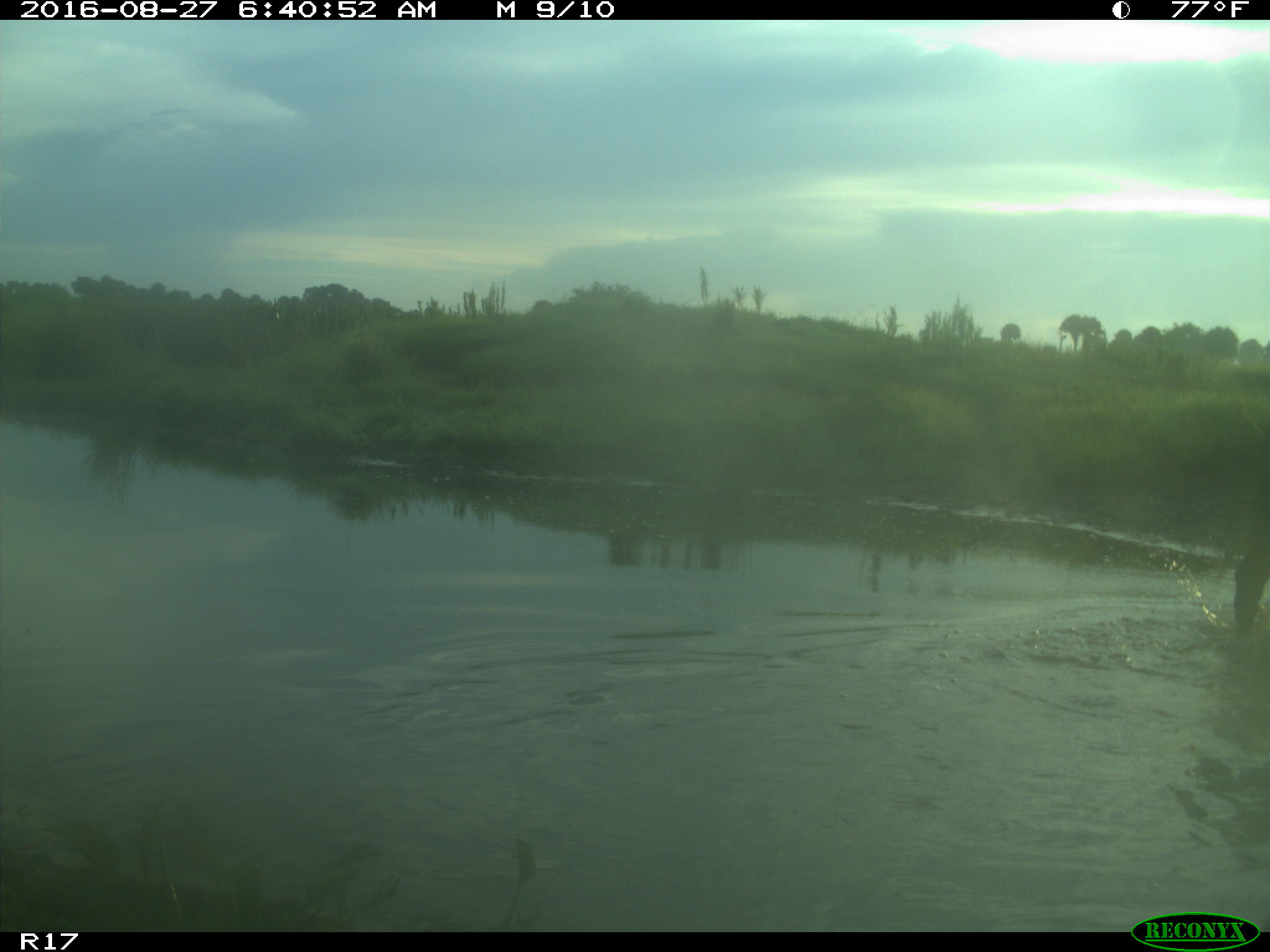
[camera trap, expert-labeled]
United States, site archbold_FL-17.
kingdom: Animalia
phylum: Chordata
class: Mammalia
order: Artiodactyla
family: Bovidae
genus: Bos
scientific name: Bos taurus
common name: domestic cow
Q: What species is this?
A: Bos taurus (domestic cow).